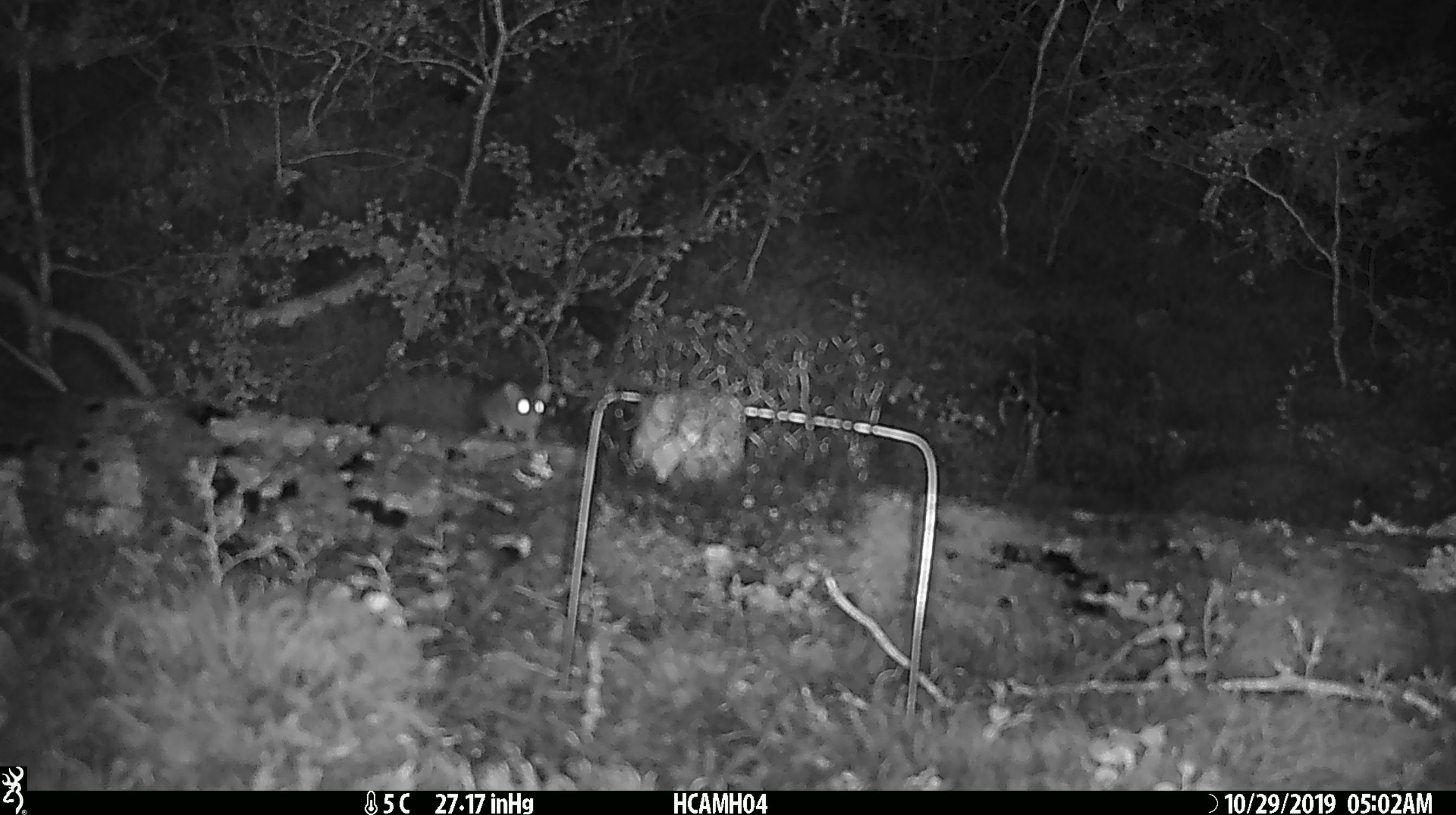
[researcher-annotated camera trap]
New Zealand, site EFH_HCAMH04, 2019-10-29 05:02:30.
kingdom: Animalia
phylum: Chordata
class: Mammalia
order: Rodentia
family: Muridae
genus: Mus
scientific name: Mus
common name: mouse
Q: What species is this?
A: Mouse (Mus).